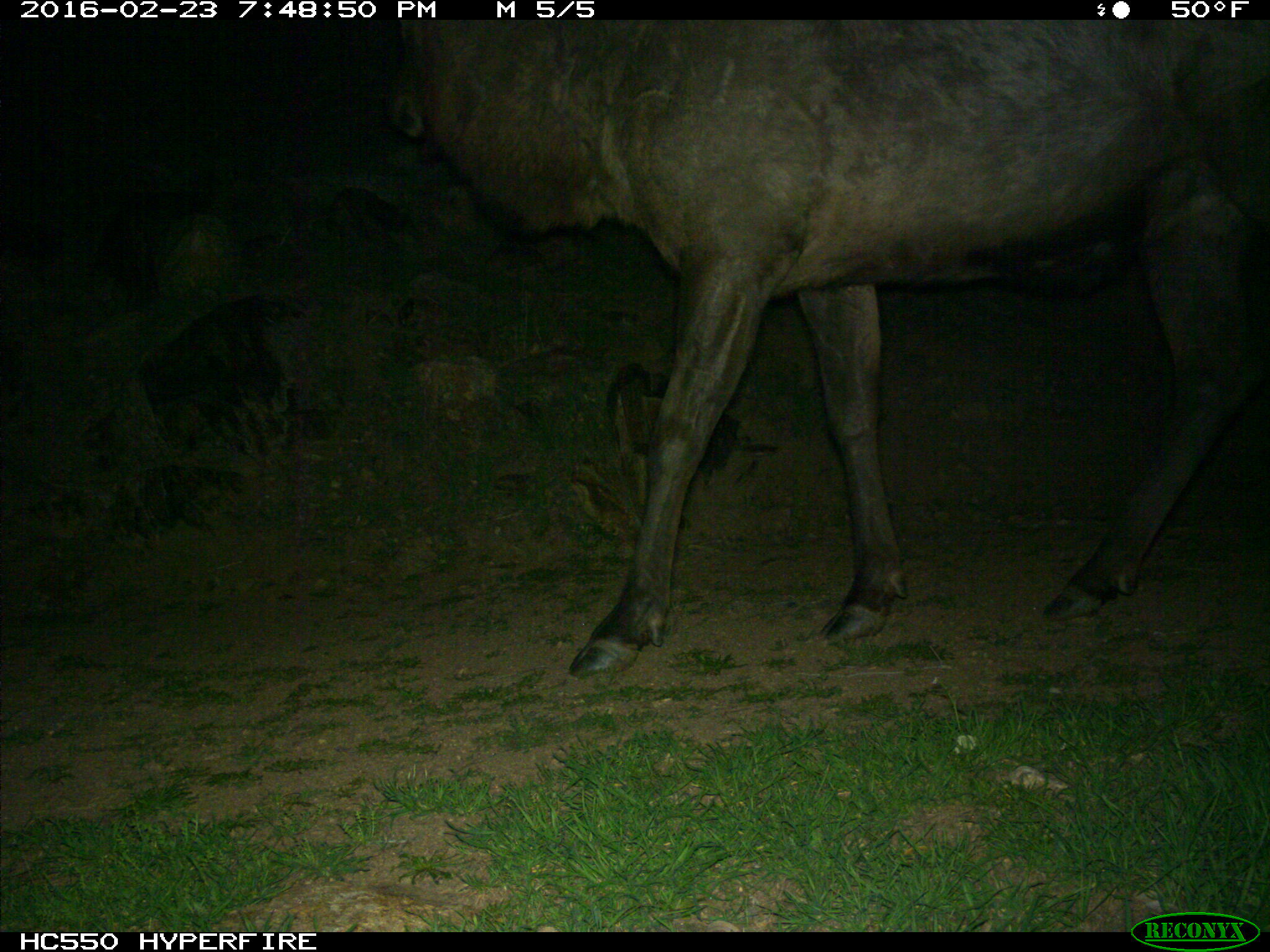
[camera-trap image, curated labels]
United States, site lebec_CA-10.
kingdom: Animalia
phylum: Chordata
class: Mammalia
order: Artiodactyla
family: Cervidae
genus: Cervus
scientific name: Cervus canadensis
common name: elk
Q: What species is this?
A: Cervus canadensis (elk).